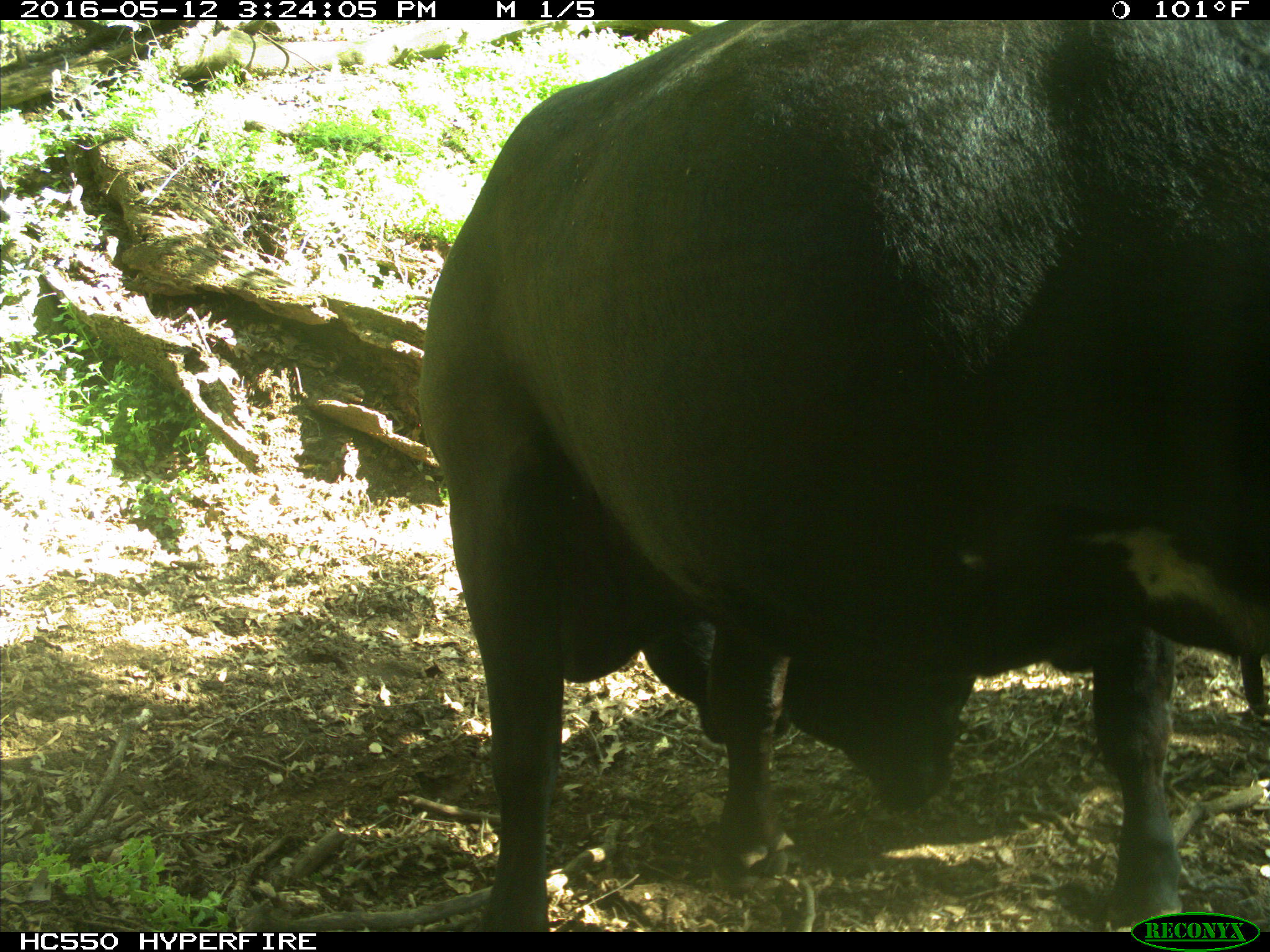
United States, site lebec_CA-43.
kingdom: Animalia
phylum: Chordata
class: Mammalia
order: Artiodactyla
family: Bovidae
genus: Bos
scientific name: Bos taurus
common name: domestic cow